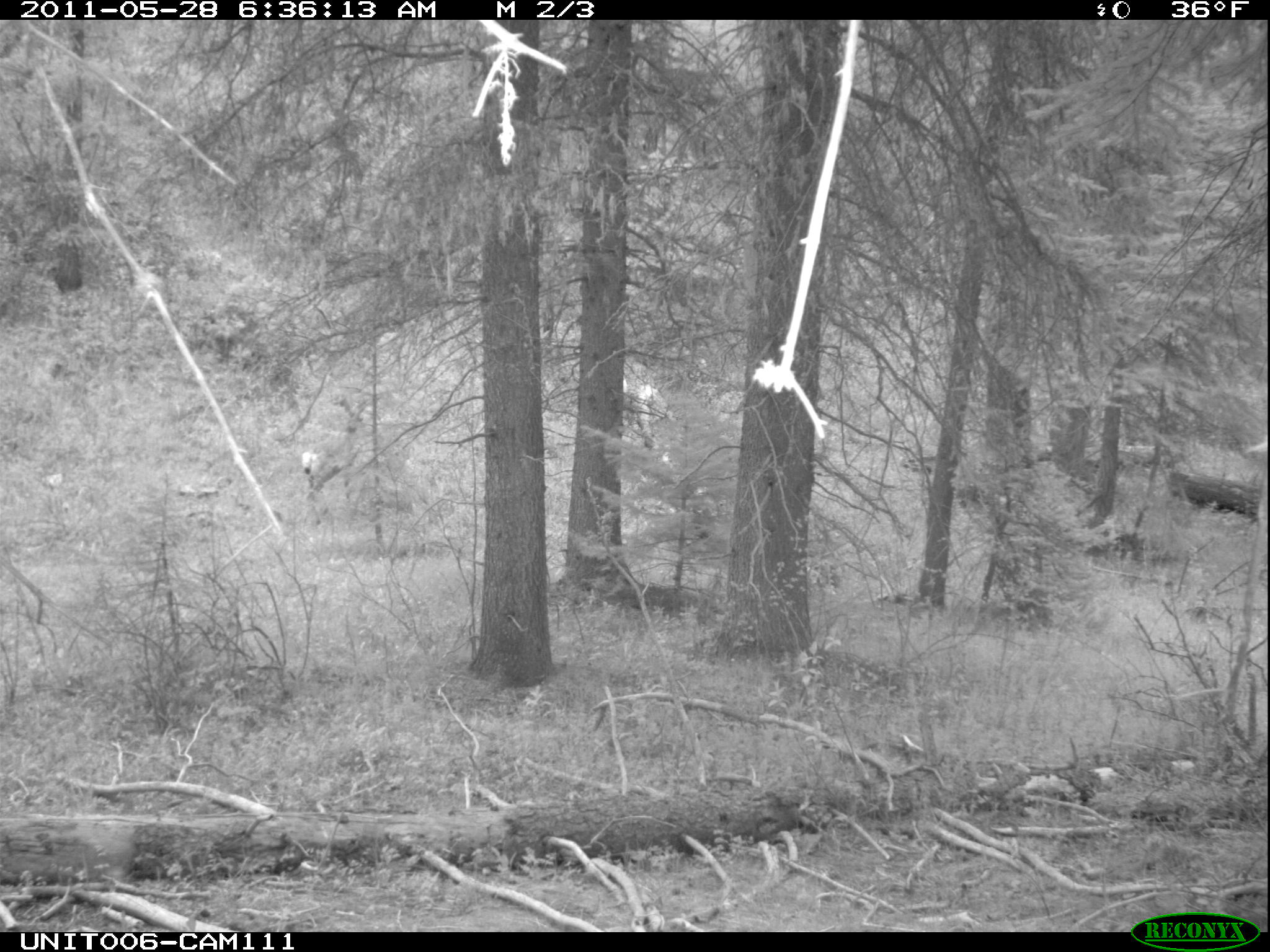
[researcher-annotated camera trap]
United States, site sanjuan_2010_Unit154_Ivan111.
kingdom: Animalia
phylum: Chordata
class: Mammalia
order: Artiodactyla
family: Cervidae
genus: Odocoileus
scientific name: Odocoileus hemionus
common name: mule deer